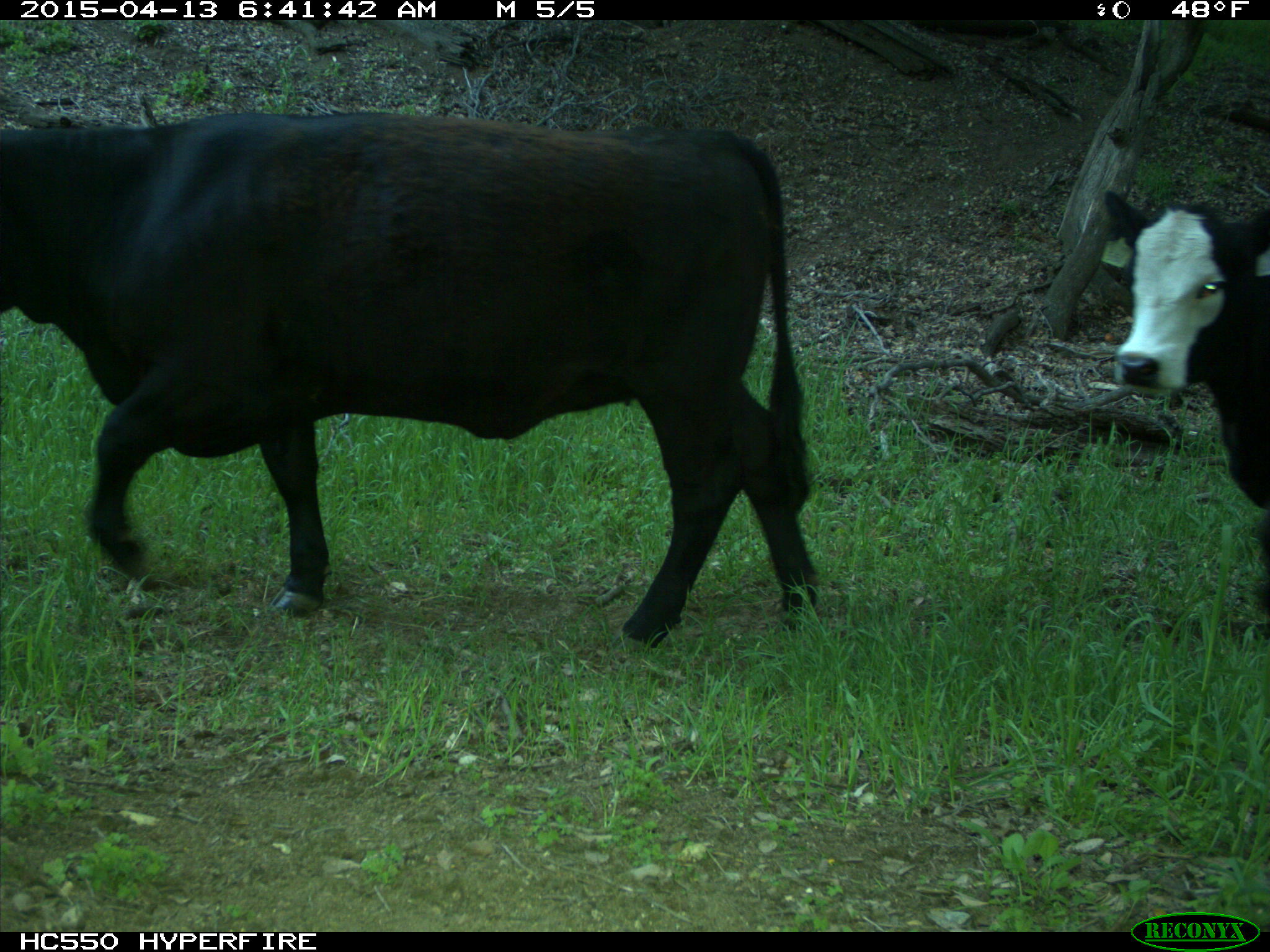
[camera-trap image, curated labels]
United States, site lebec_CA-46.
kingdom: Animalia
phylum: Chordata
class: Mammalia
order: Artiodactyla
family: Bovidae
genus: Bos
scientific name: Bos taurus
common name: domestic cow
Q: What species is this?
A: Bos taurus (domestic cow).